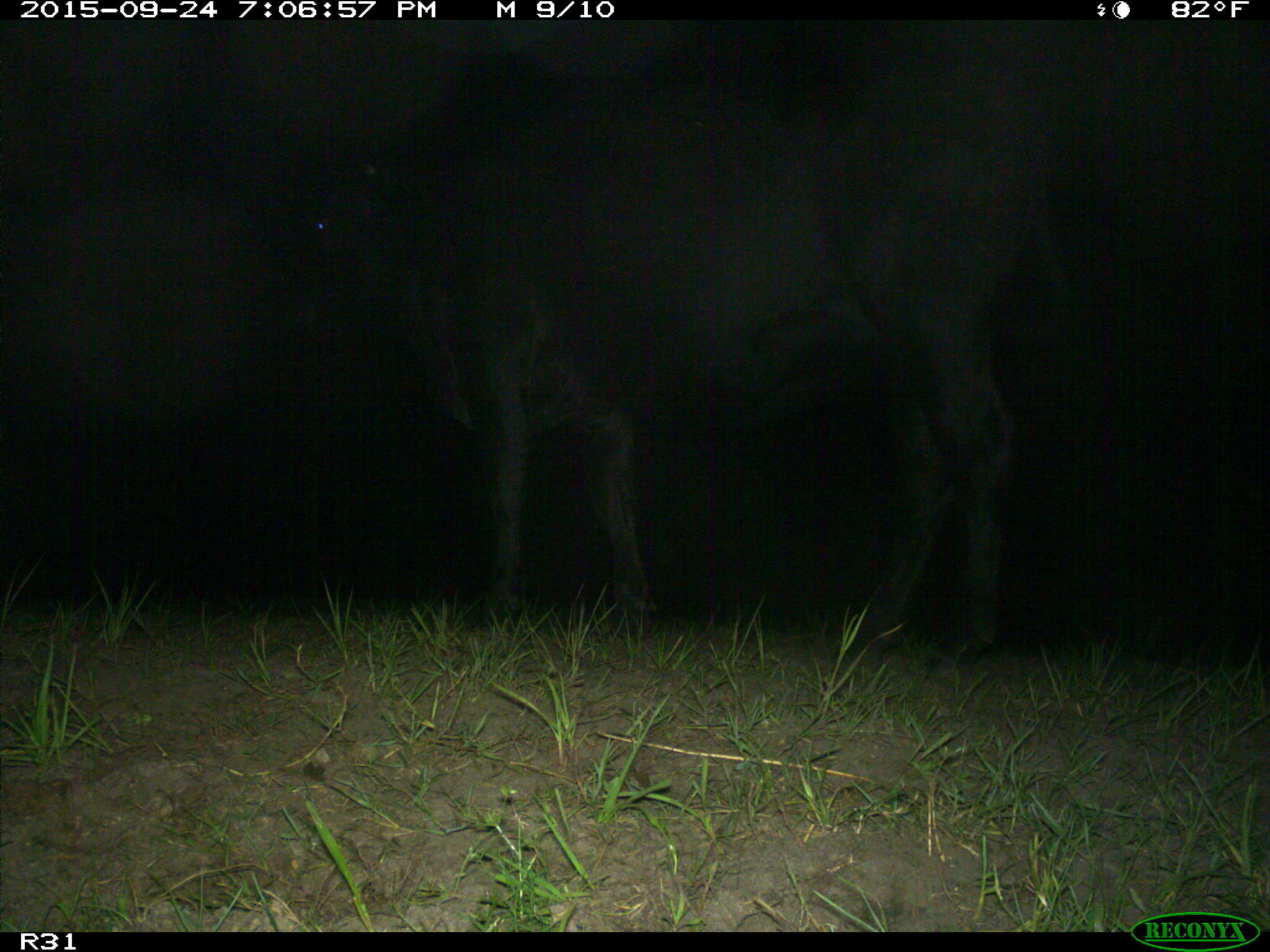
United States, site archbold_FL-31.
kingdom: Animalia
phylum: Chordata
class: Mammalia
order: Artiodactyla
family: Bovidae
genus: Bos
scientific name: Bos taurus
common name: domestic cow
Bos taurus (domestic cow).